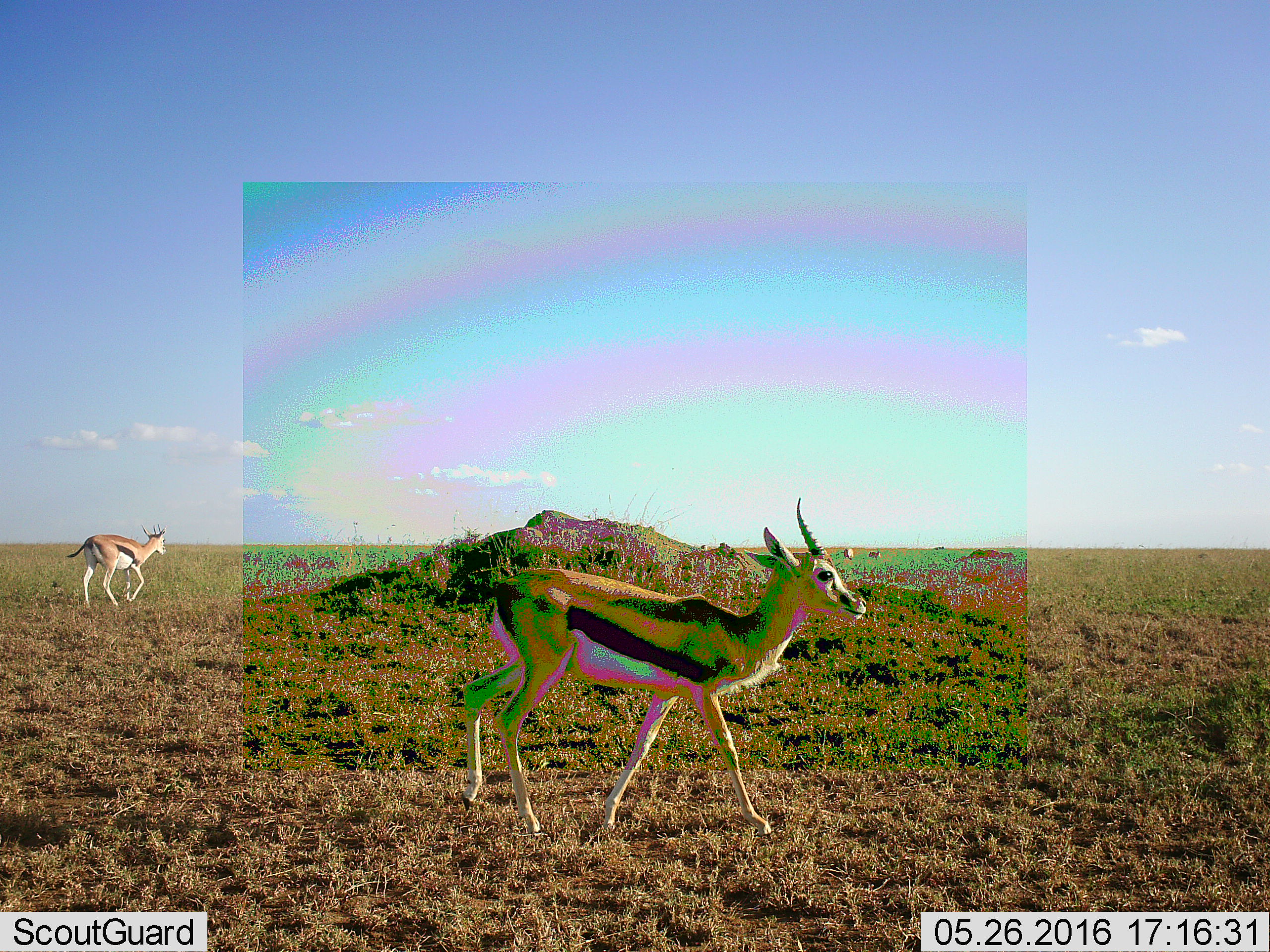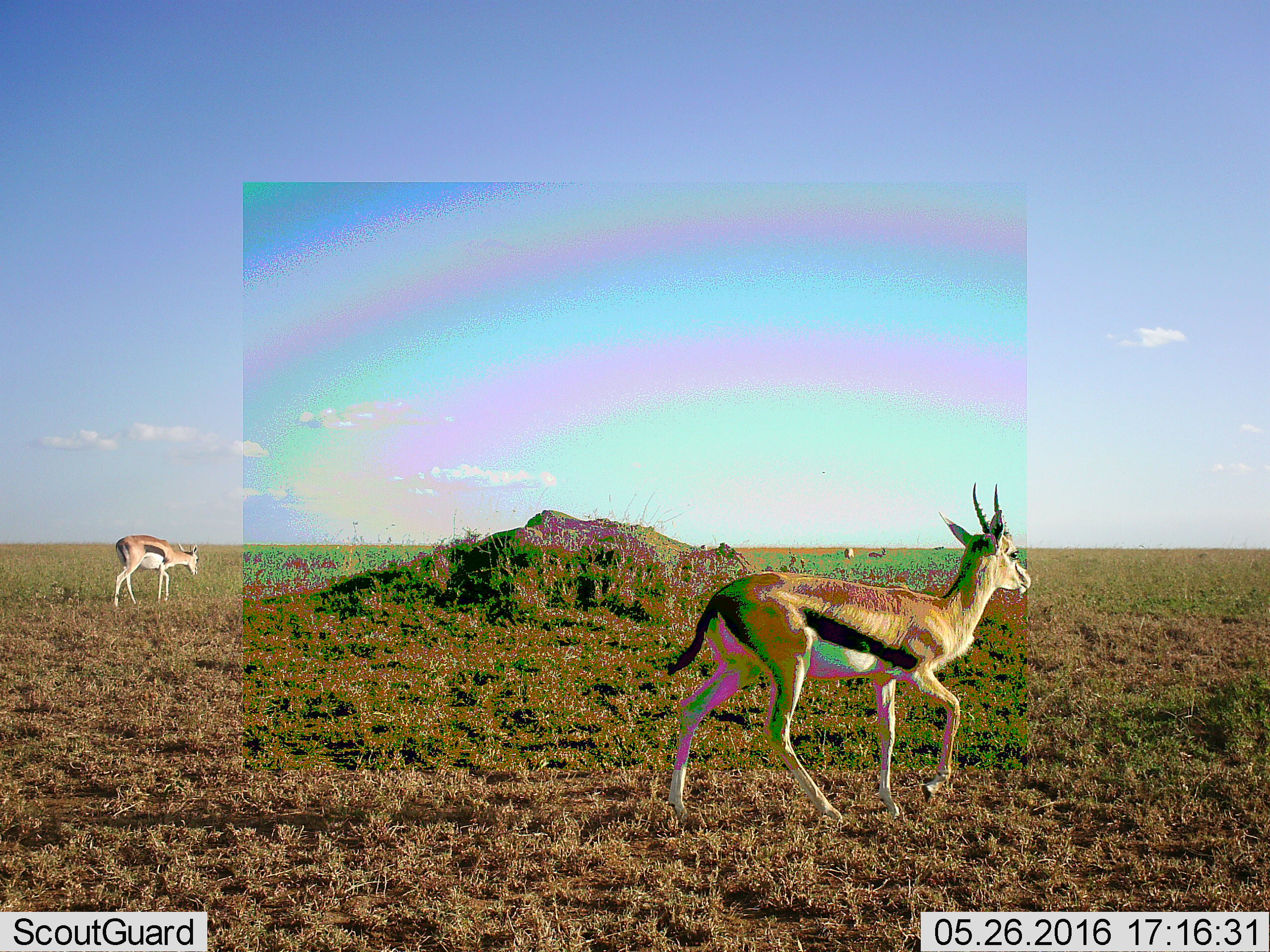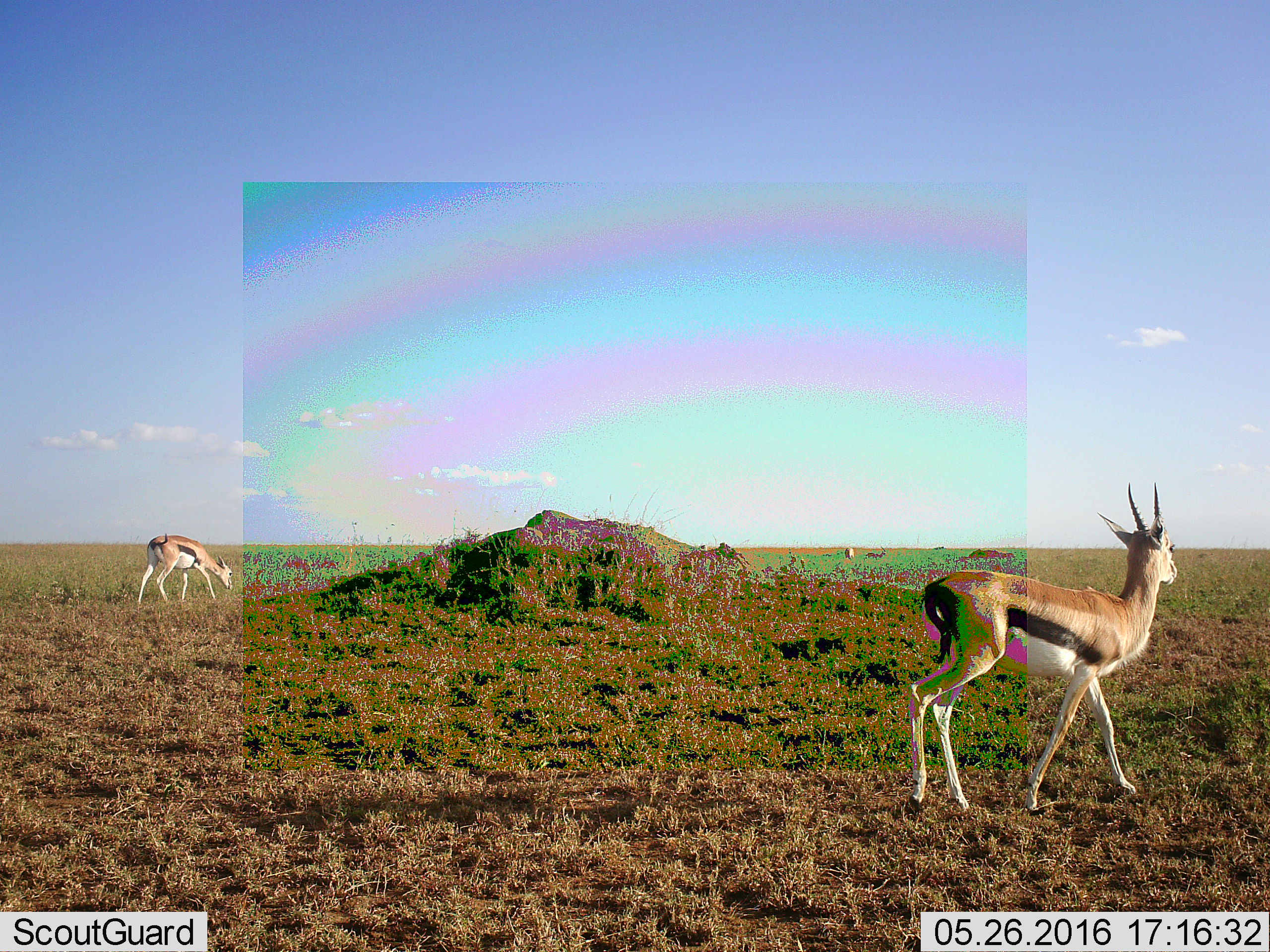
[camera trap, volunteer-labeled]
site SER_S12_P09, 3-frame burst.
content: unidentified animal